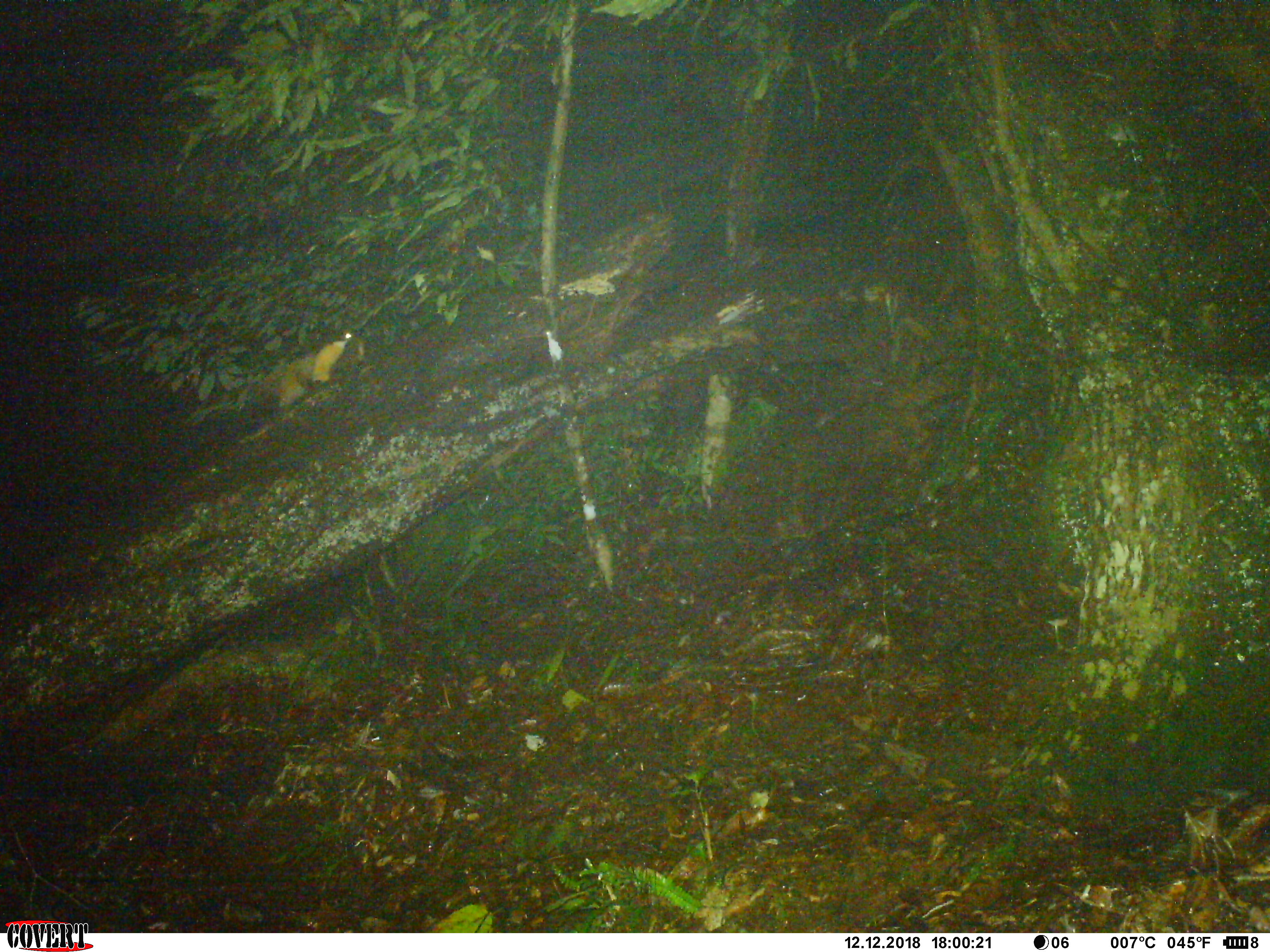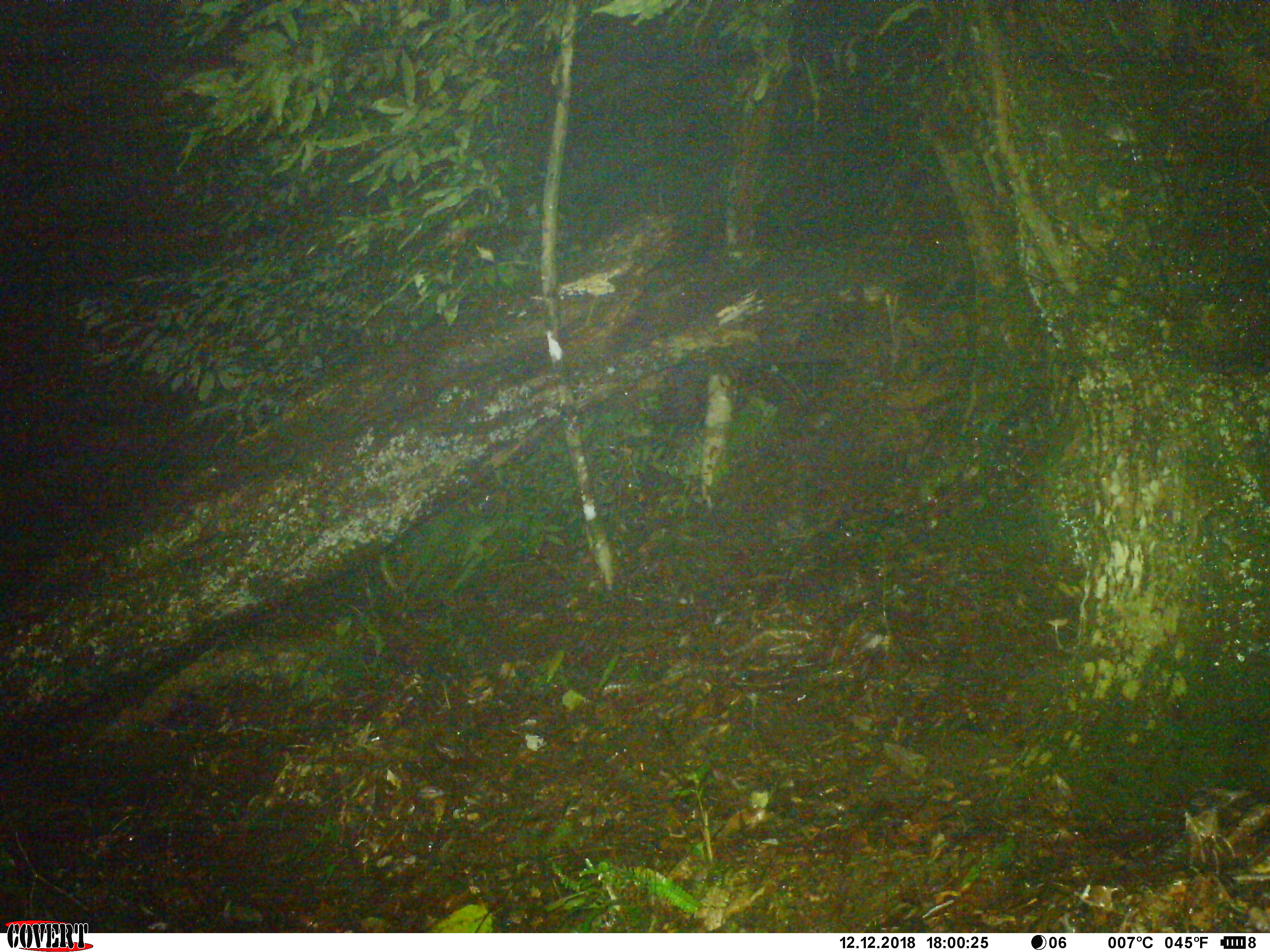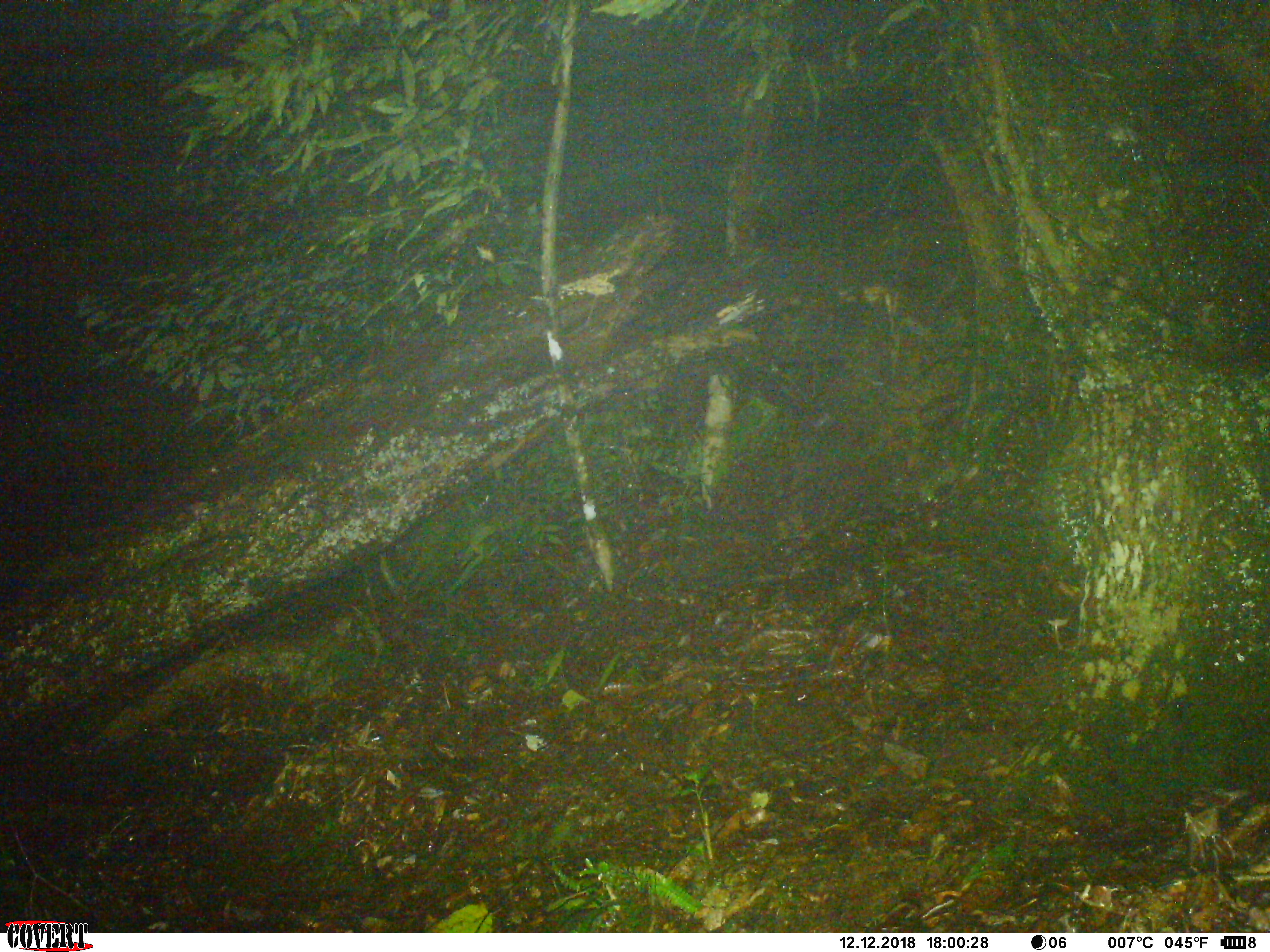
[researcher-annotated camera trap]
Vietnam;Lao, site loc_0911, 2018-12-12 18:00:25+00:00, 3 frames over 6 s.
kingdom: Animalia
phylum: Chordata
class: Mammalia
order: Carnivora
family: Mustelidae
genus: Martes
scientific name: Martes flavigula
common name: yellow-throated marten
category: yellow throated marten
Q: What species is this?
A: Yellow throated marten (yellow-throated marten) (Martes flavigula).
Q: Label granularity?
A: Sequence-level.